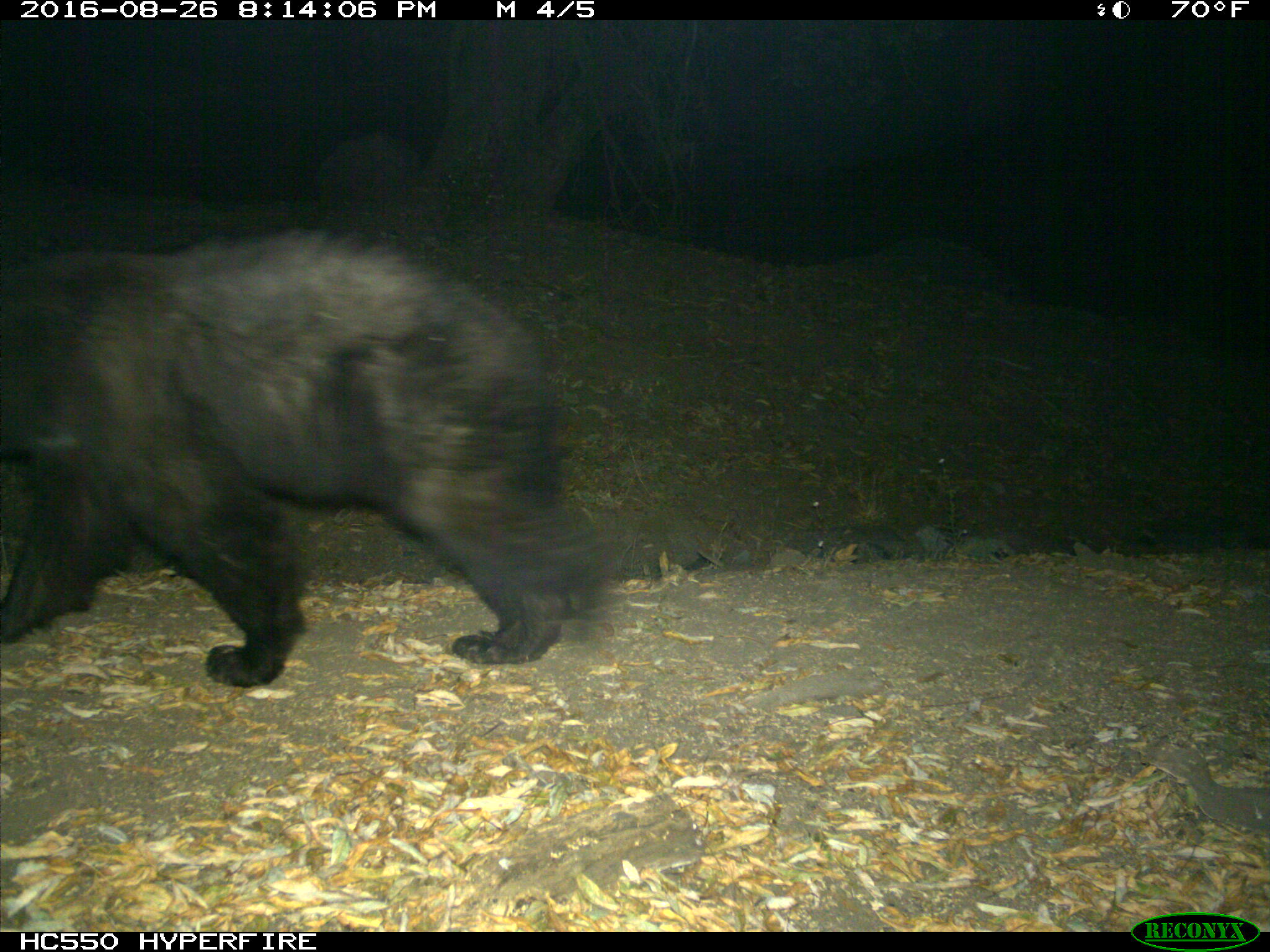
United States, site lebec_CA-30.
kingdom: Animalia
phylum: Chordata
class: Mammalia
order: Carnivora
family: Ursidae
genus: Ursus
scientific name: Ursus americanus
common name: american black bear